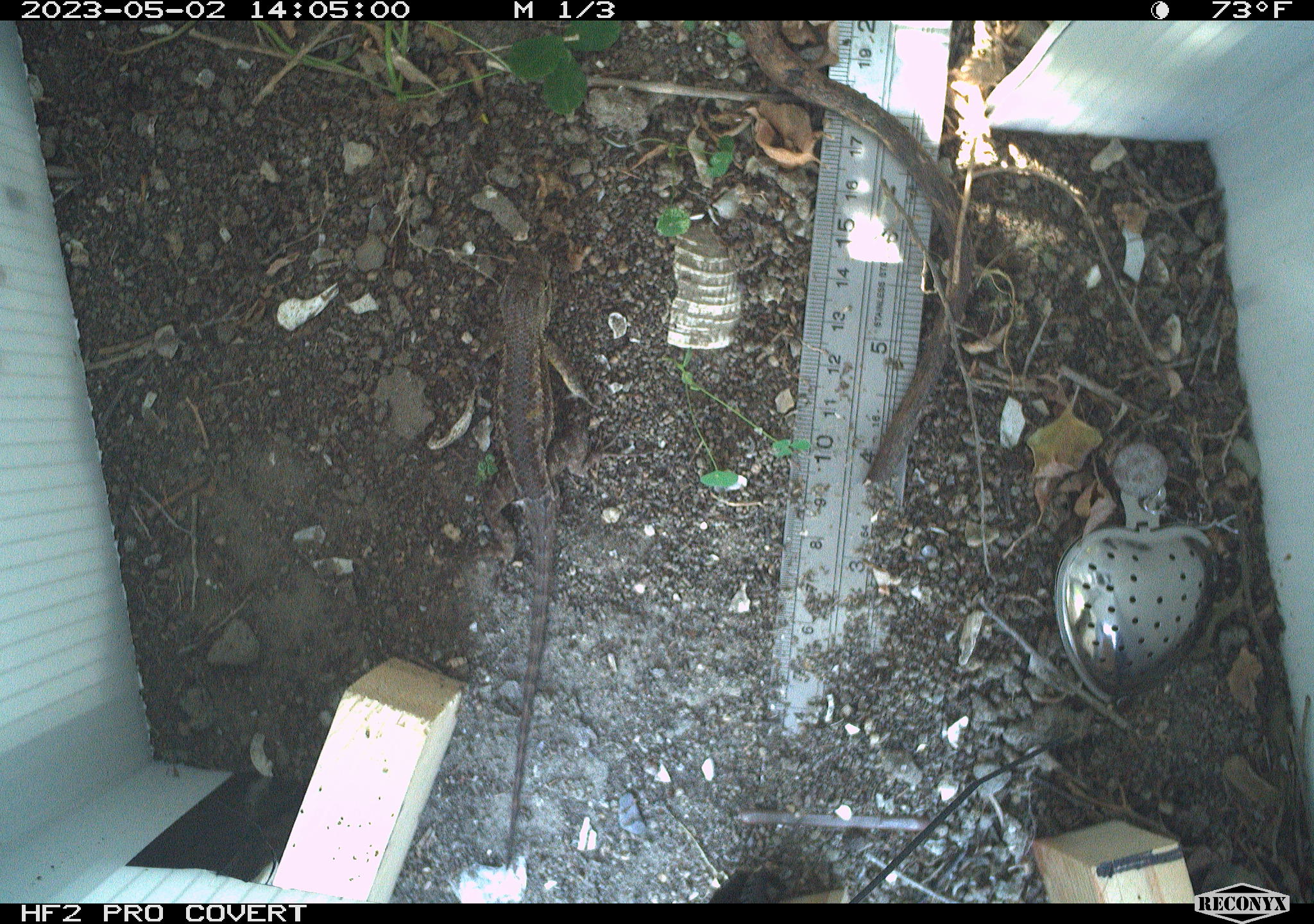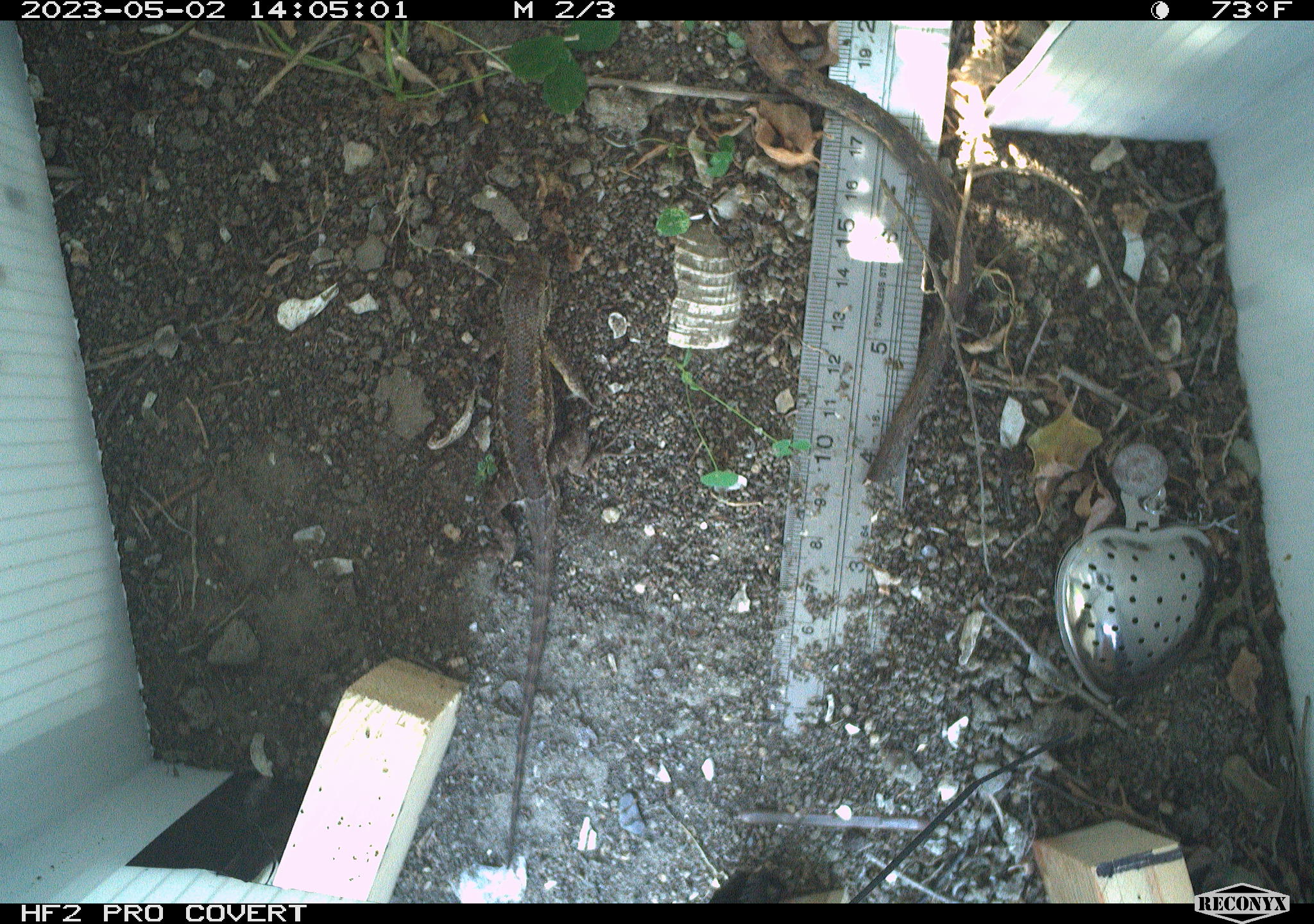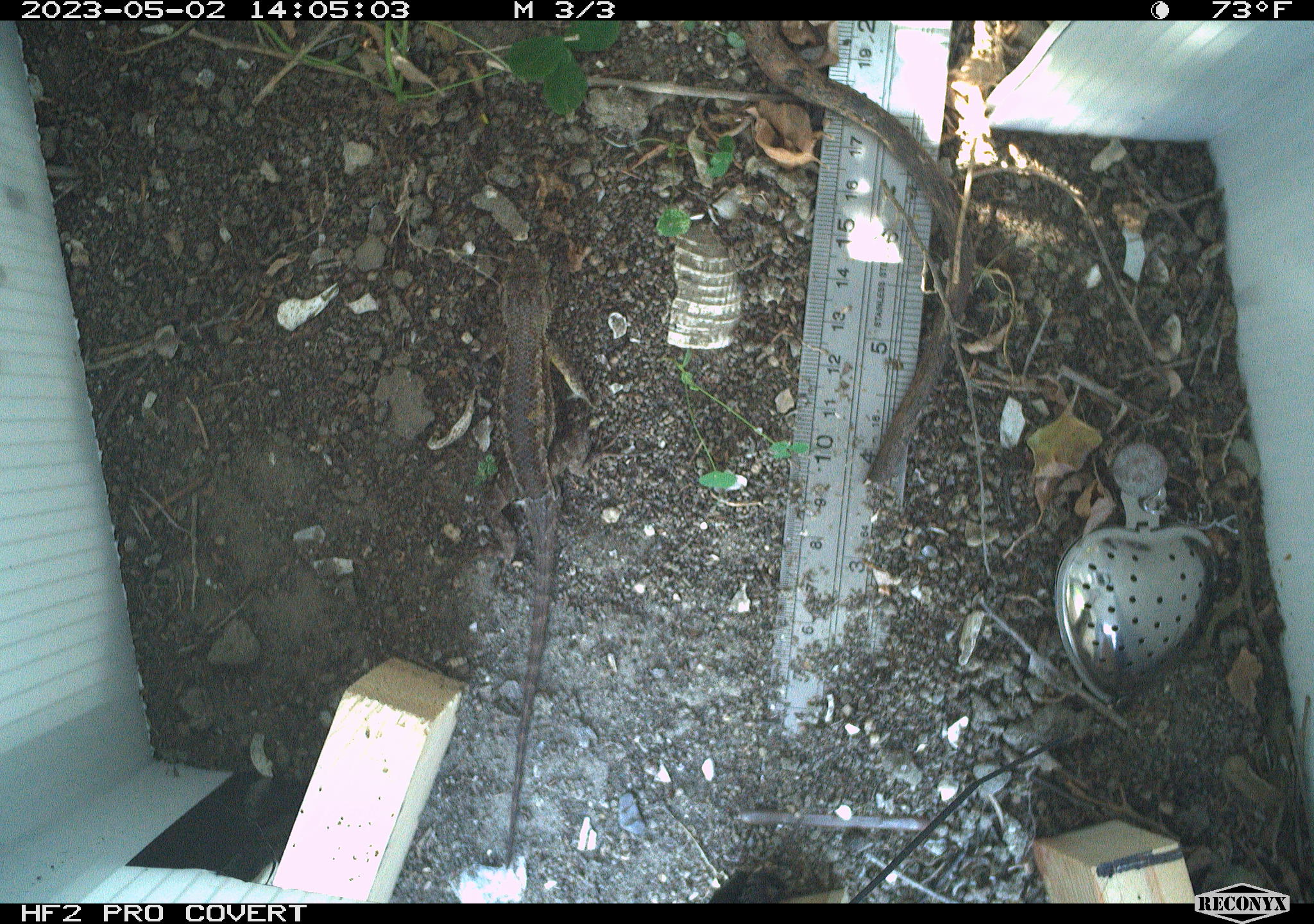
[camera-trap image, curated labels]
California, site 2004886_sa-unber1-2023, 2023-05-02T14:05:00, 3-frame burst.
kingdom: Animalia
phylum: Chordata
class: Reptilia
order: Squamata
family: Phrynosomatidae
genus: Sceloporus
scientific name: Sceloporus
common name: spiny lizards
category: sceloporus species